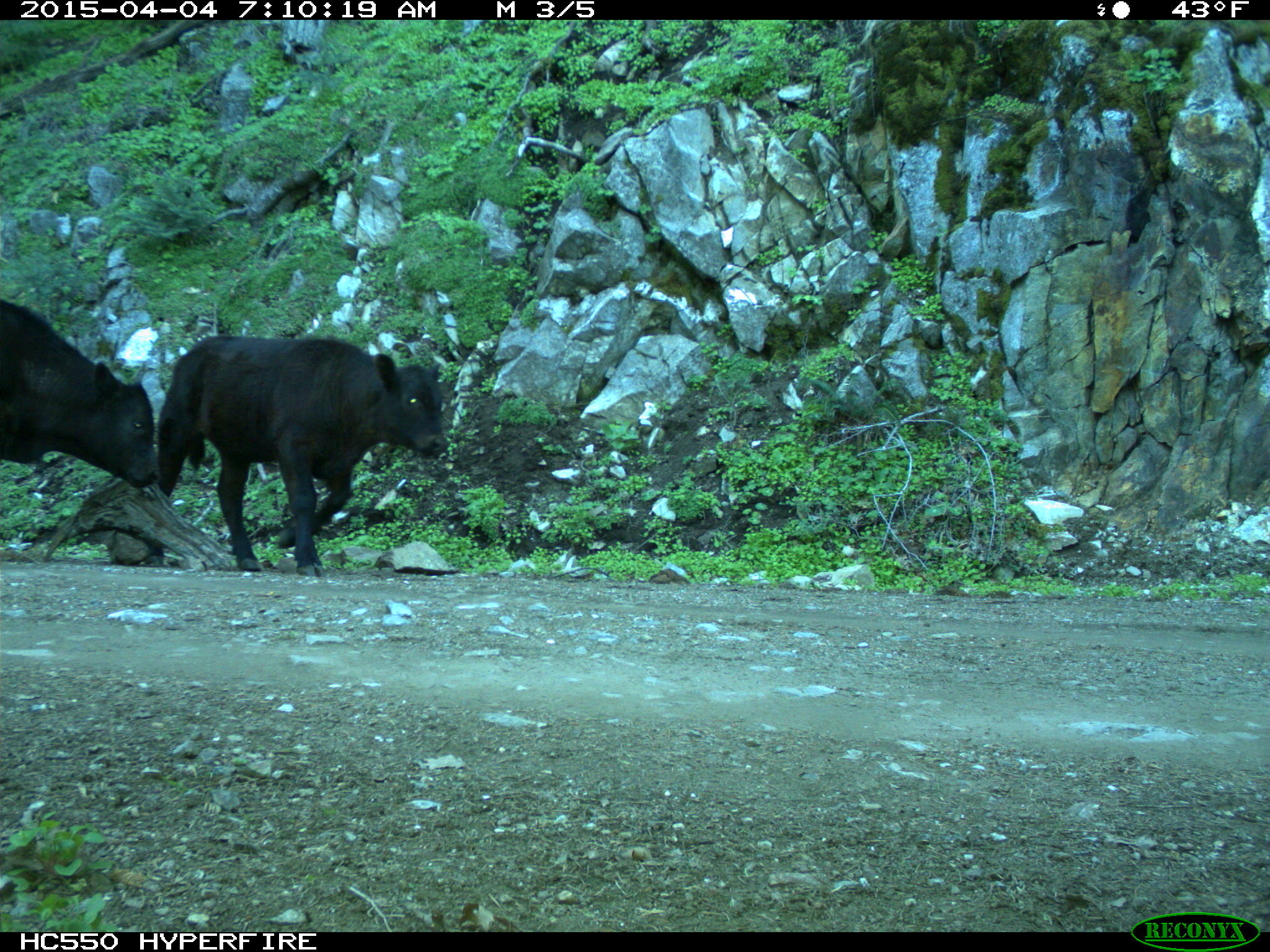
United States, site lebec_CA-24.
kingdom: Animalia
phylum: Chordata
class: Mammalia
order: Artiodactyla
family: Bovidae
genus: Bos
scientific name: Bos taurus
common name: domestic cow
Bos taurus (domestic cow).